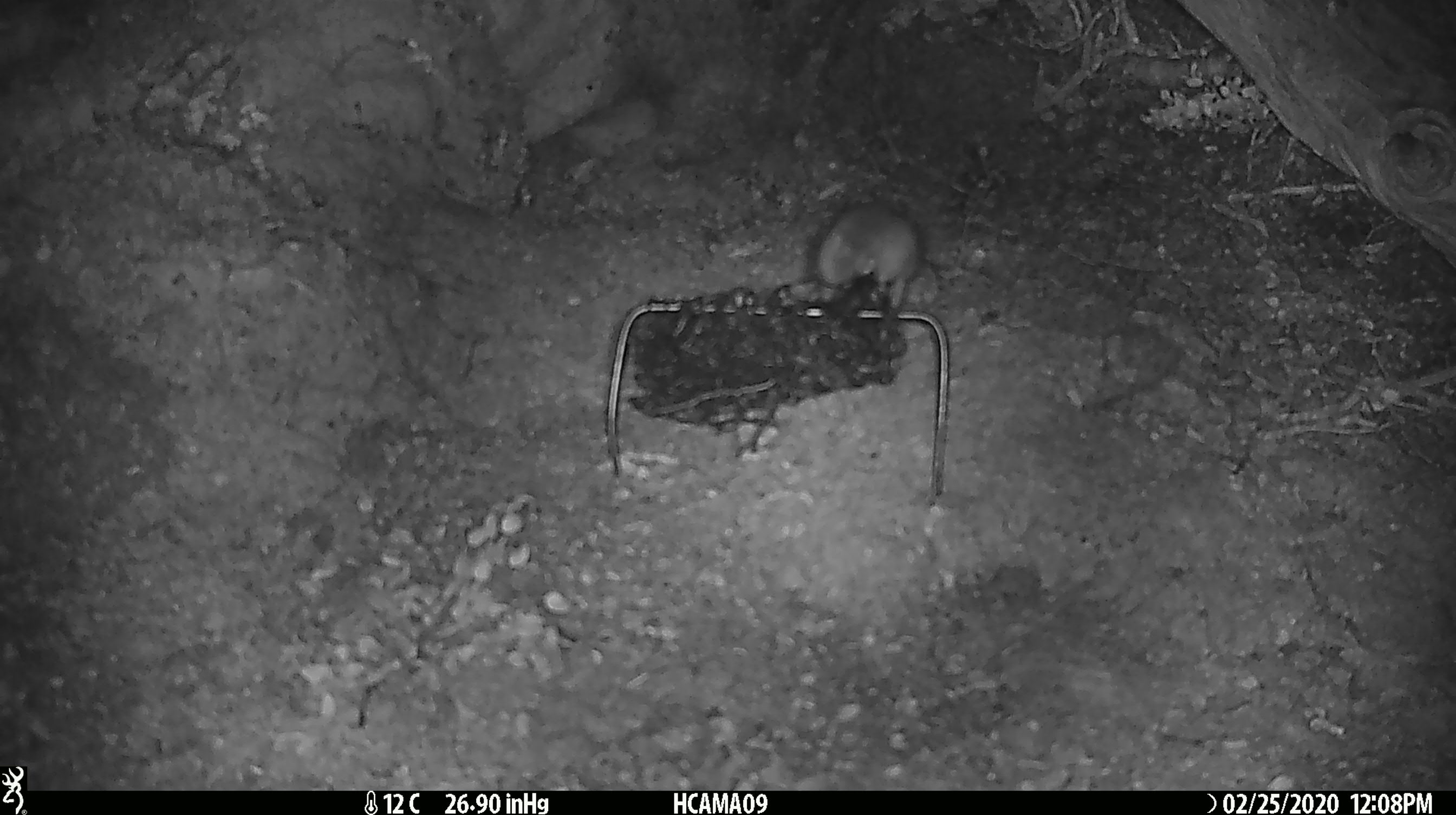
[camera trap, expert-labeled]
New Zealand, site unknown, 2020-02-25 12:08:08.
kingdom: Animalia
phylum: Chordata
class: Mammalia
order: Rodentia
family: Muridae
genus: Mus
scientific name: Mus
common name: mouse